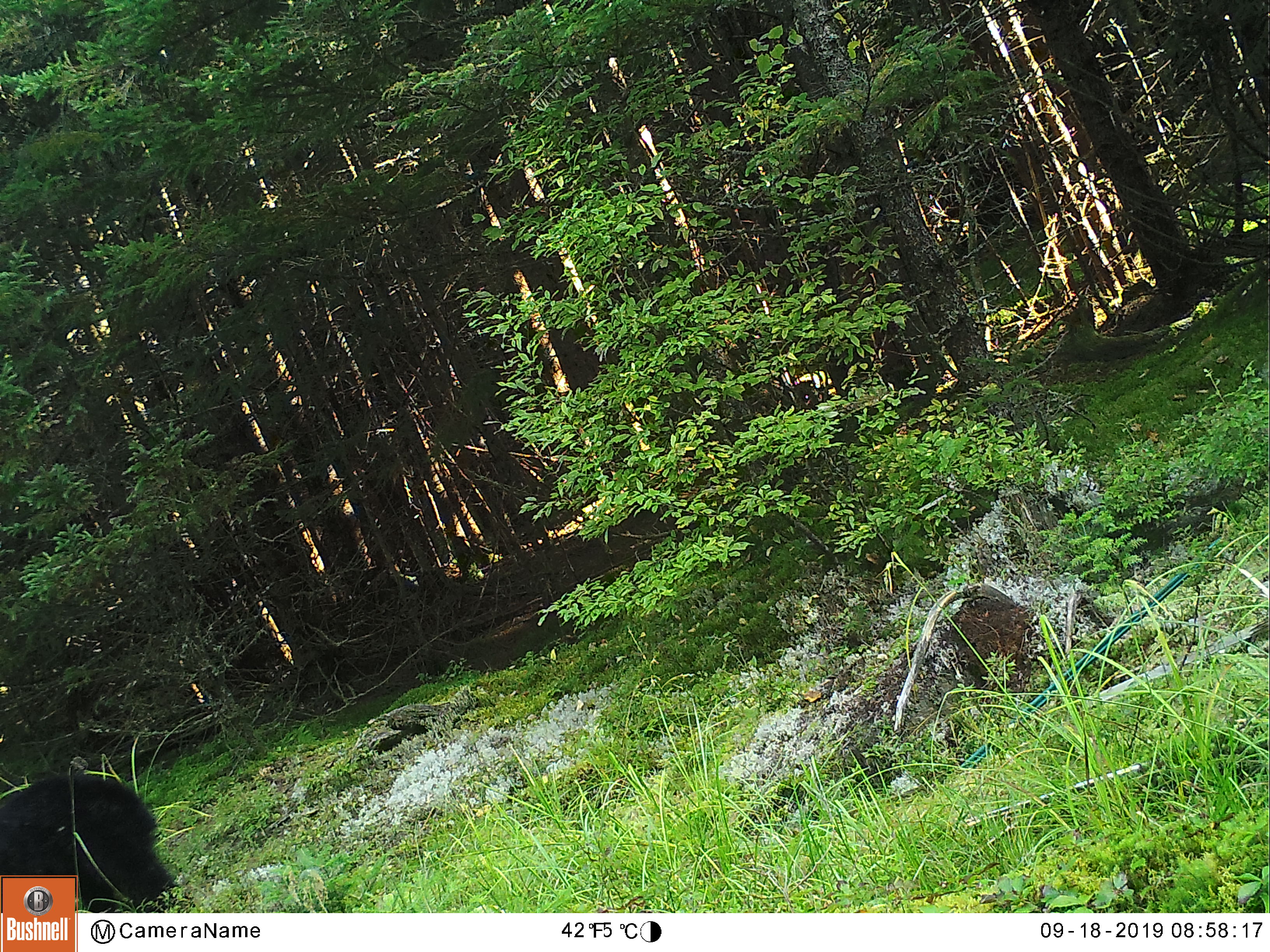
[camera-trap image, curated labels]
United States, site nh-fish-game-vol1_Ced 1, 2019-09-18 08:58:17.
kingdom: Animalia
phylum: Chordata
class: Mammalia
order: Carnivora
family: Ursidae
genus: Ursus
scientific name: Ursus americanus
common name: black bear